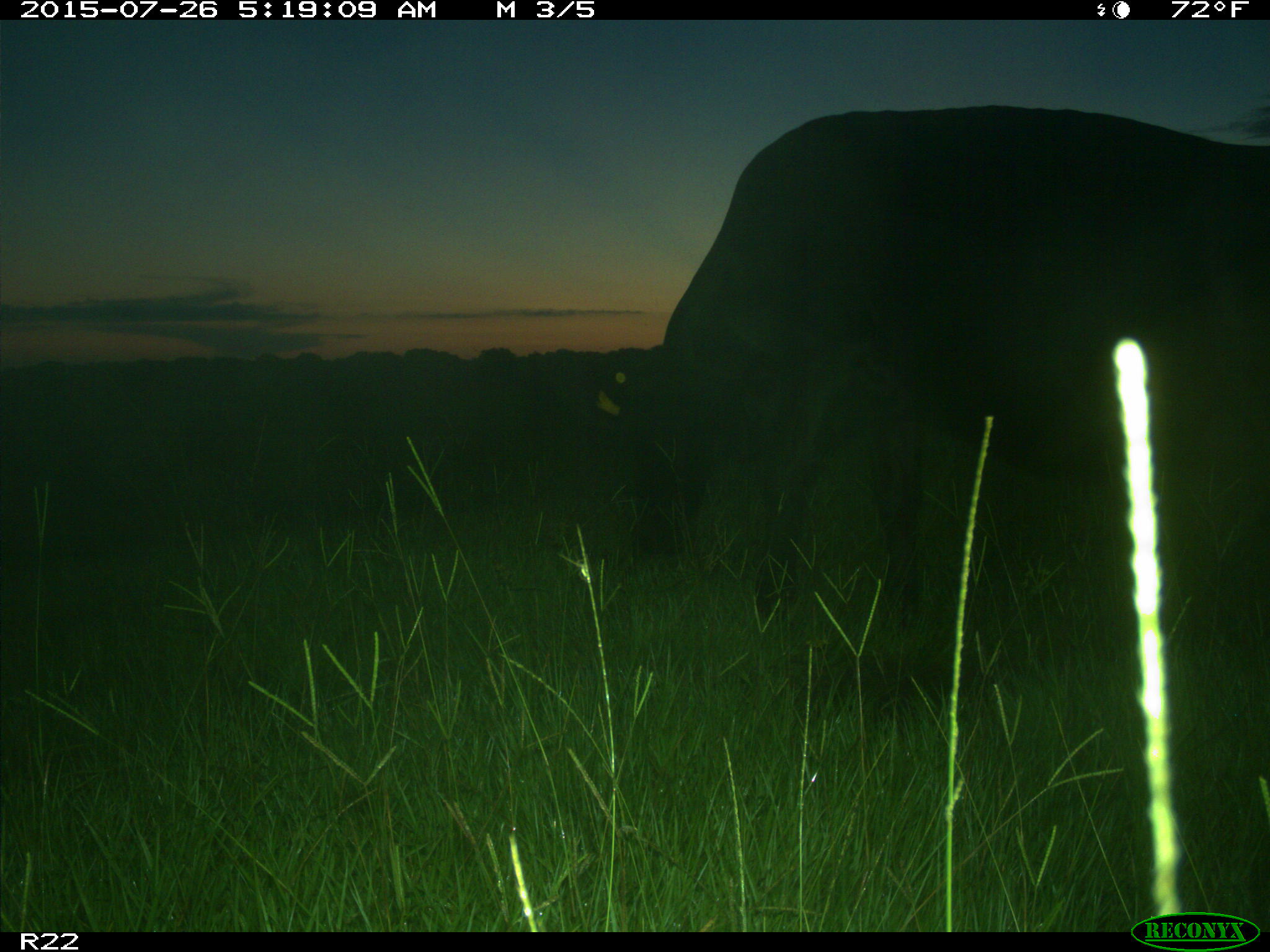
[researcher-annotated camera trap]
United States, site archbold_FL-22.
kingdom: Animalia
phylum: Chordata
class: Mammalia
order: Artiodactyla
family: Bovidae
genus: Bos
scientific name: Bos taurus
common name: domestic cow